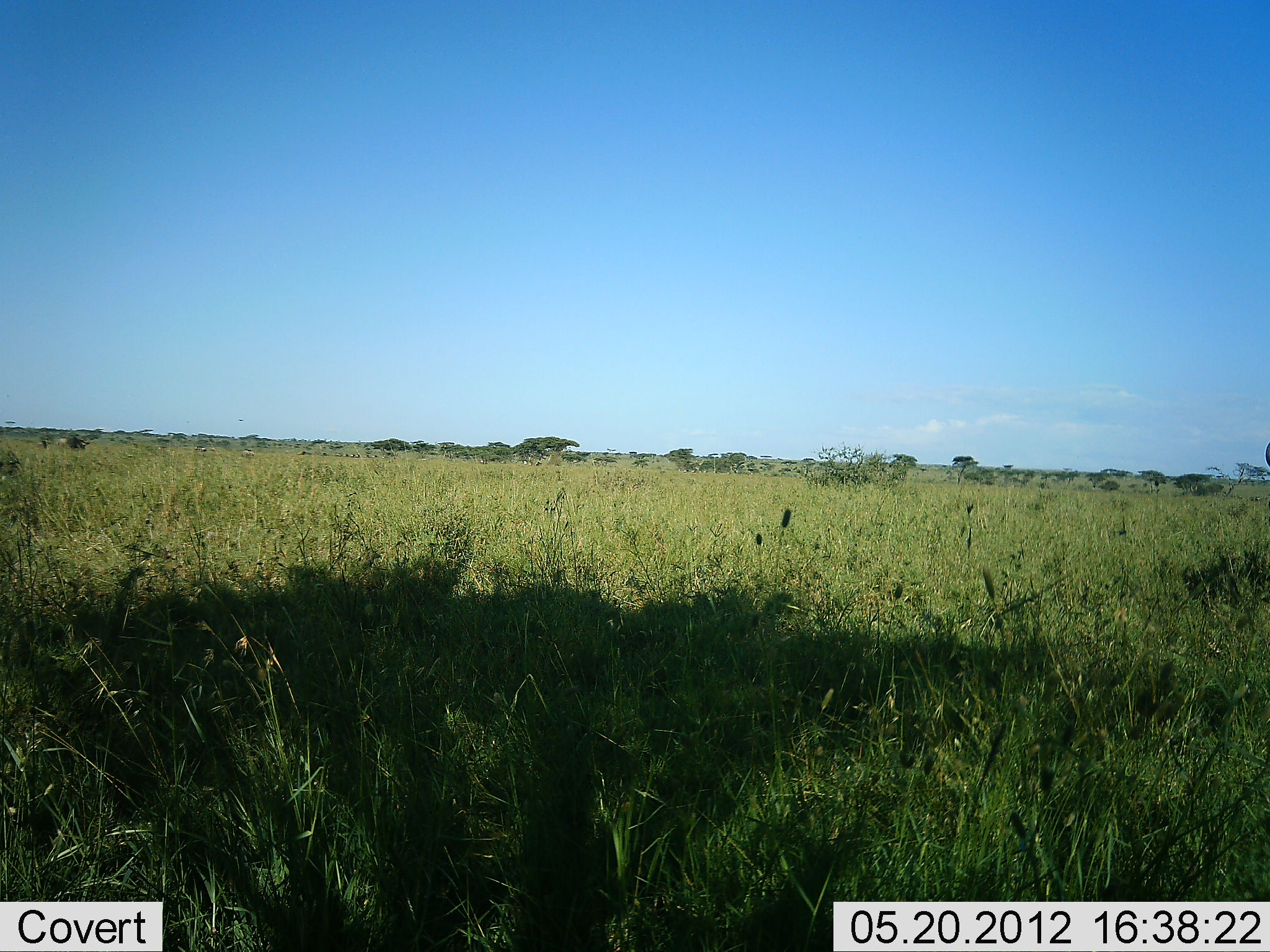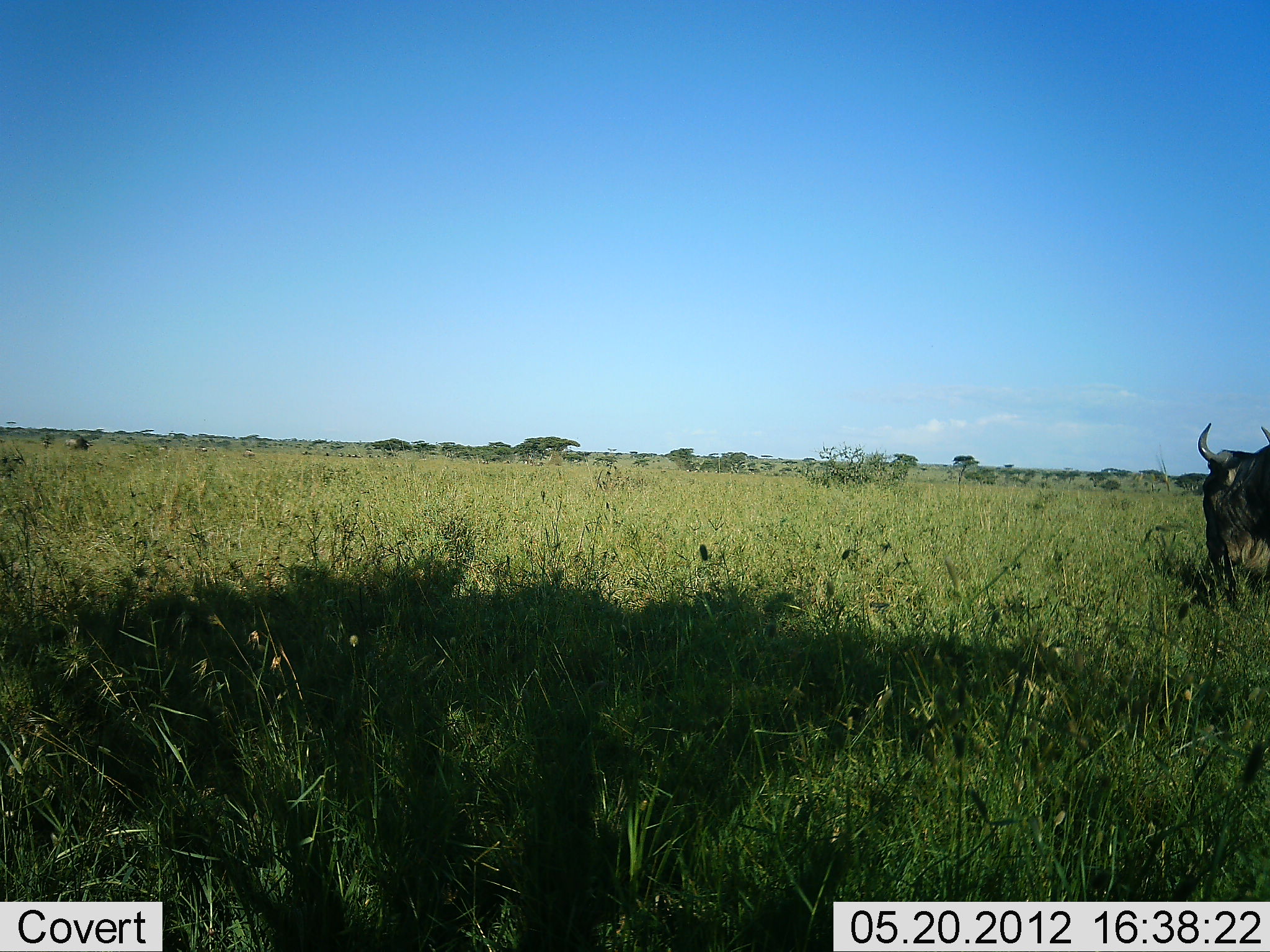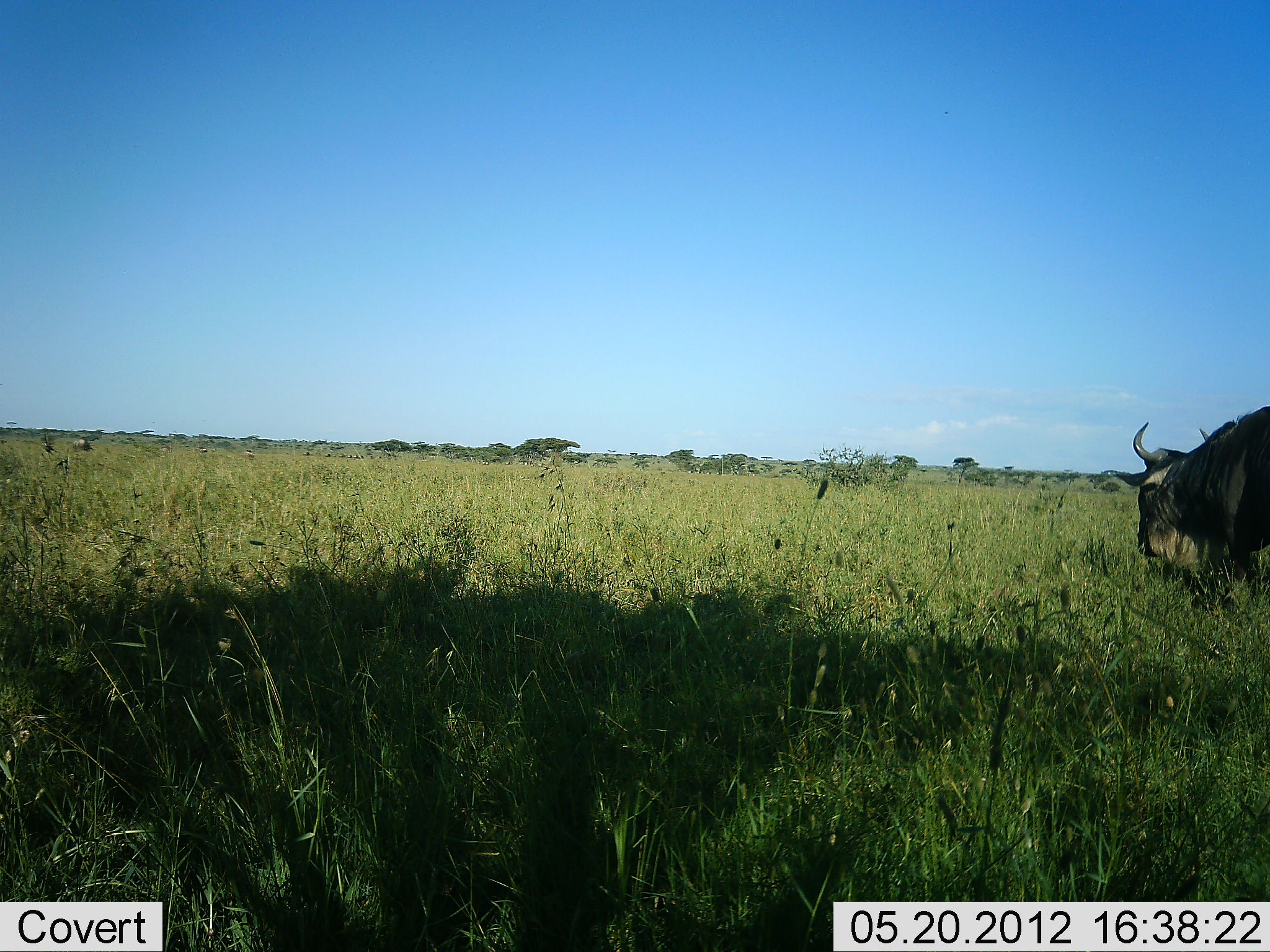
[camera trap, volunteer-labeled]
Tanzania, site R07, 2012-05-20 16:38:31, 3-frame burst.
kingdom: Animalia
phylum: Chordata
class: Mammalia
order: Artiodactyla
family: Bovidae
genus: Connochaetes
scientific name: Connochaetes taurinus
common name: blue wildebeest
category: wildebeest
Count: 2.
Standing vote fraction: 0%.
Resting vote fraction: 0%.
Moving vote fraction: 80%.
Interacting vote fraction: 0%.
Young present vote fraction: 0%.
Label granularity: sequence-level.